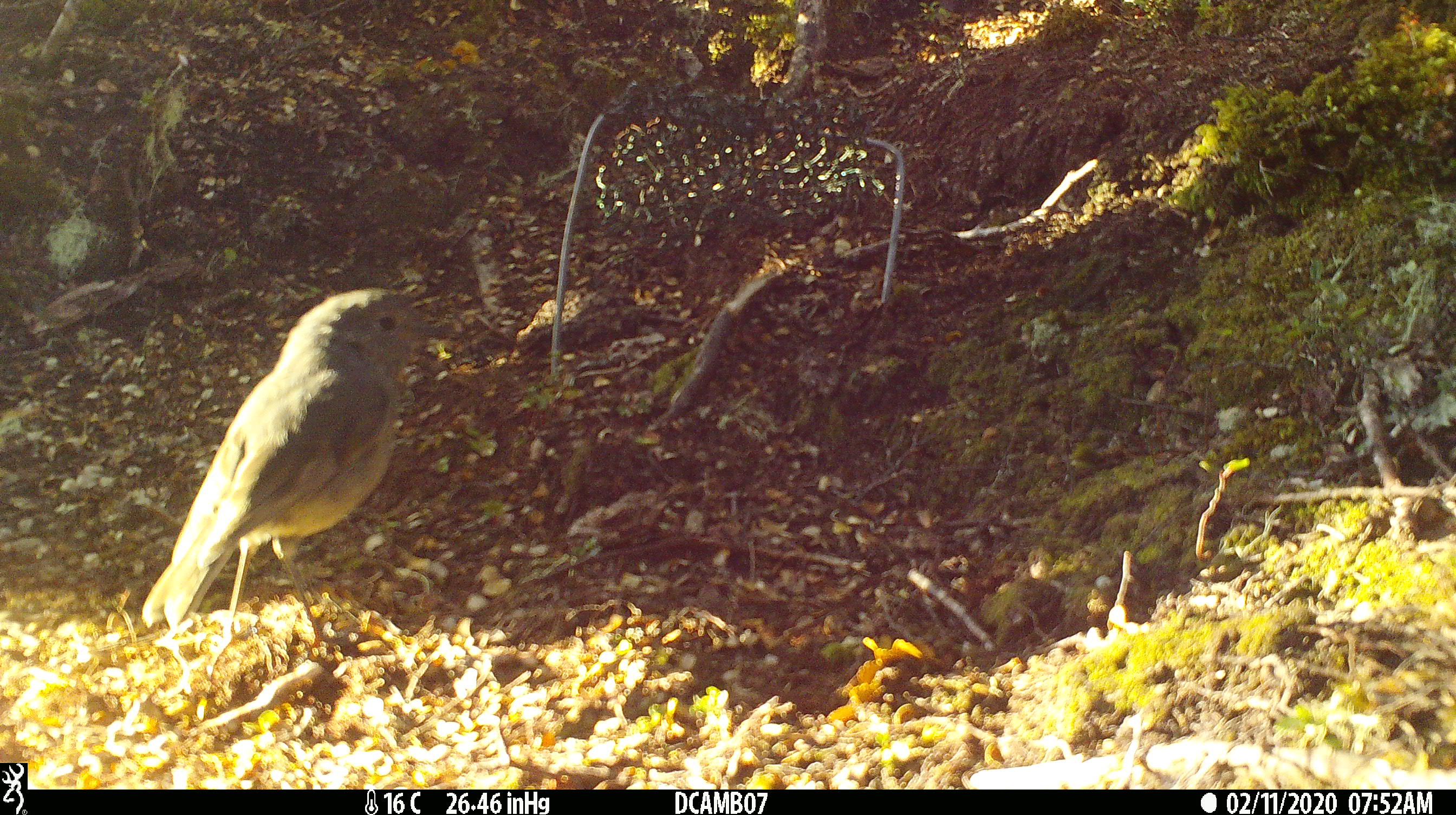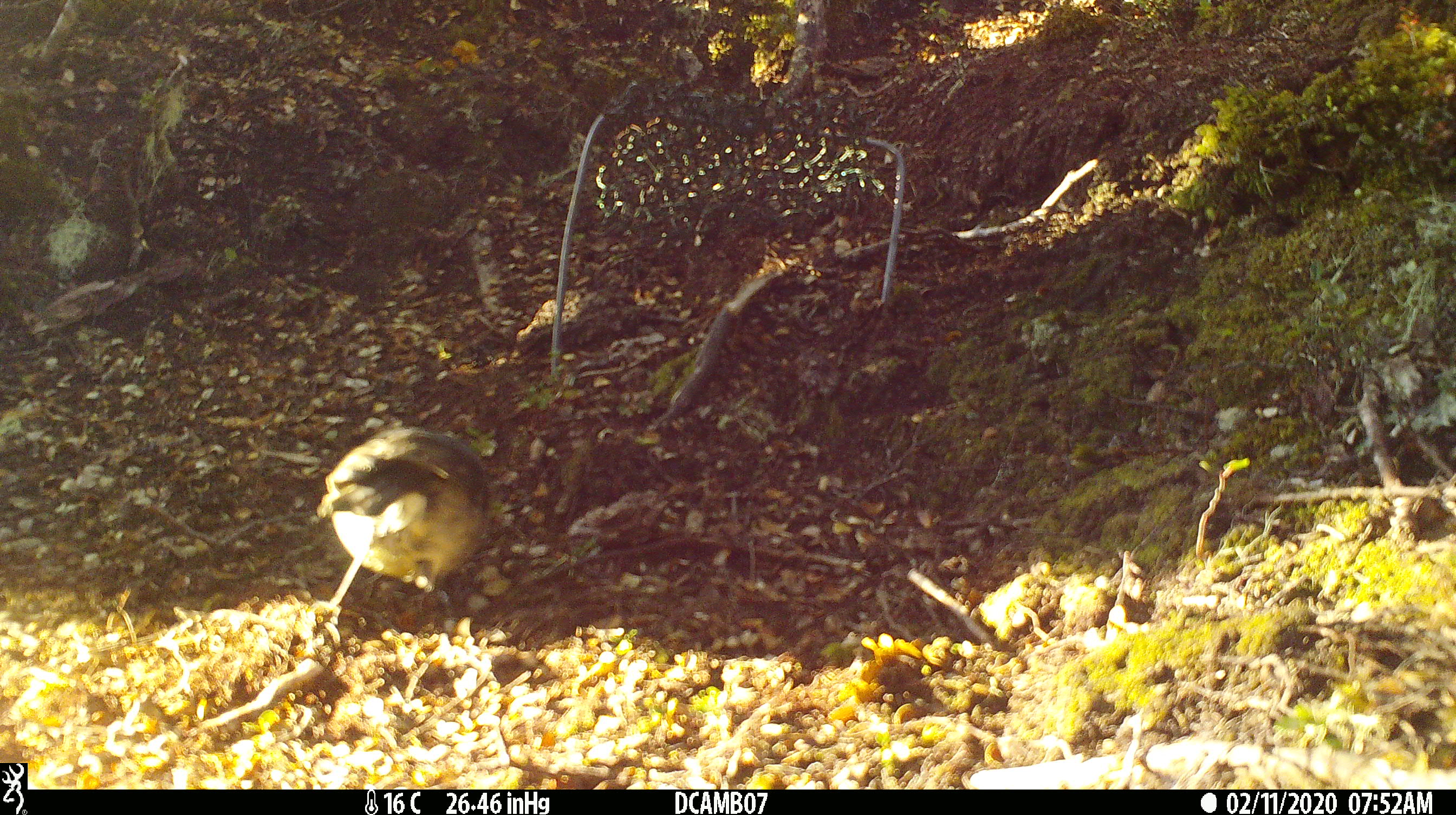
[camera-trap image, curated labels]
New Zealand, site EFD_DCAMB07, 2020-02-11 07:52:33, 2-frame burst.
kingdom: Animalia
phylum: Chordata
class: Aves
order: Passeriformes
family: Petroicidae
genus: Petroica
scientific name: Petroica australis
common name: new zealand robin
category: robin